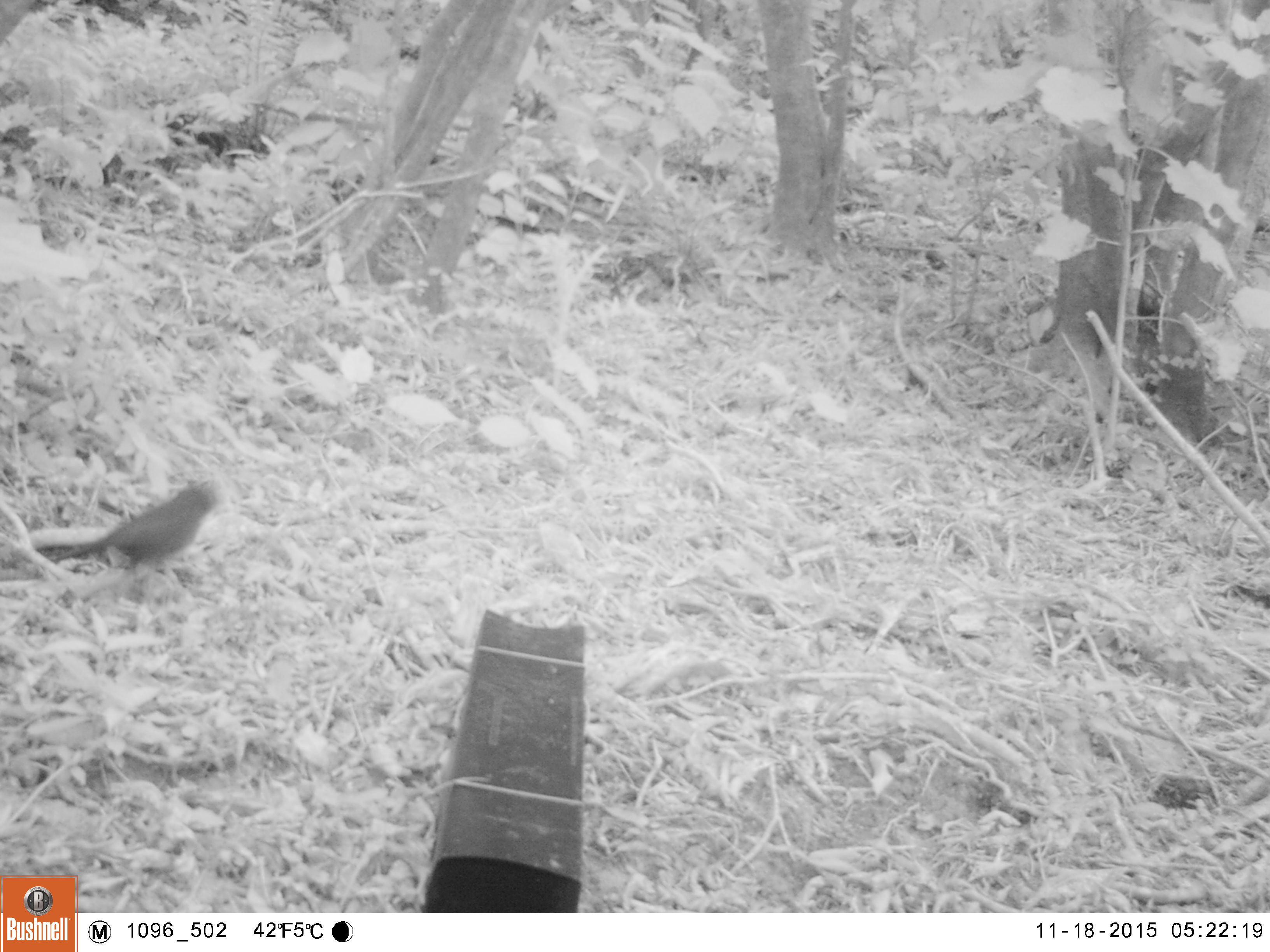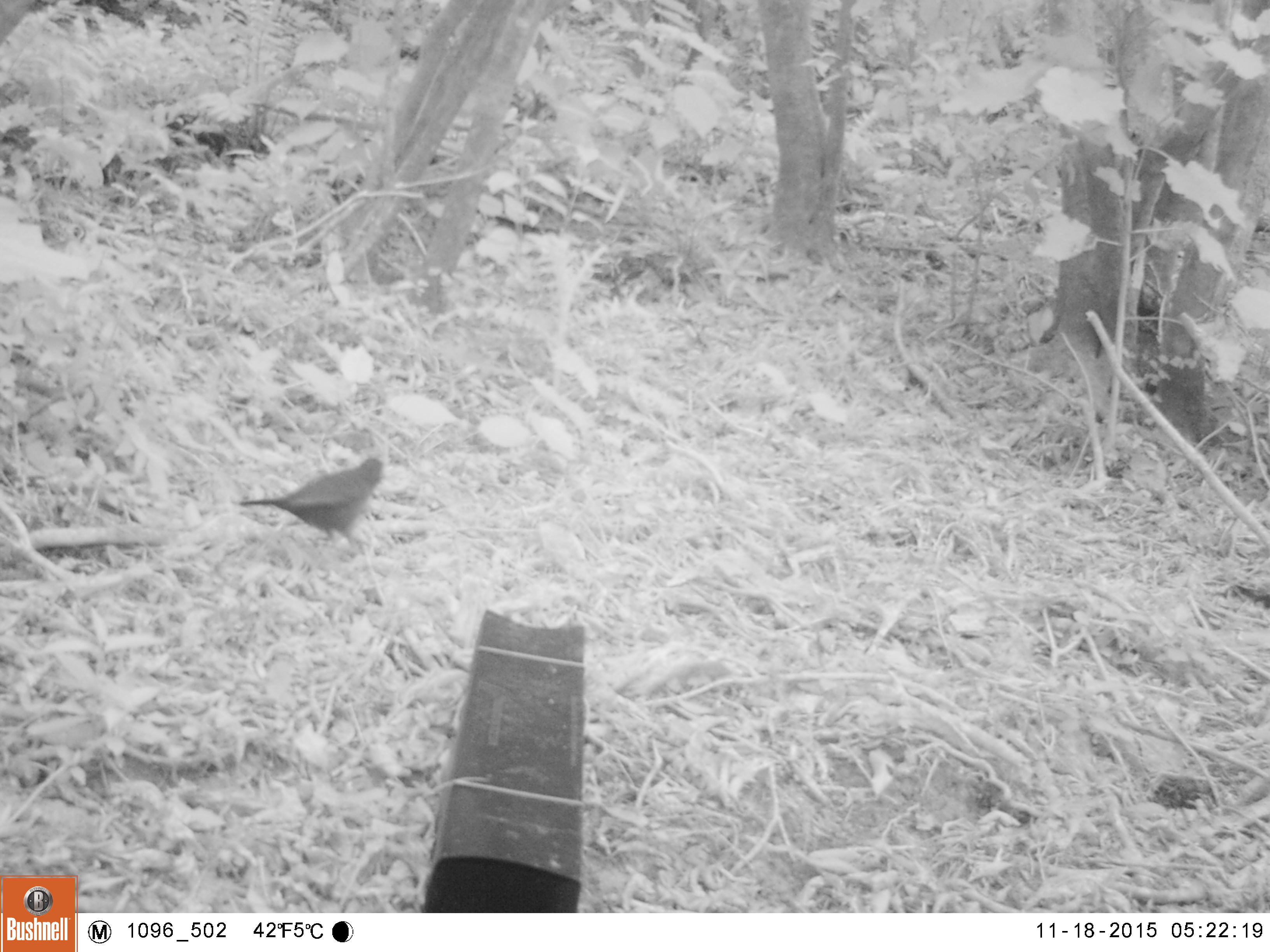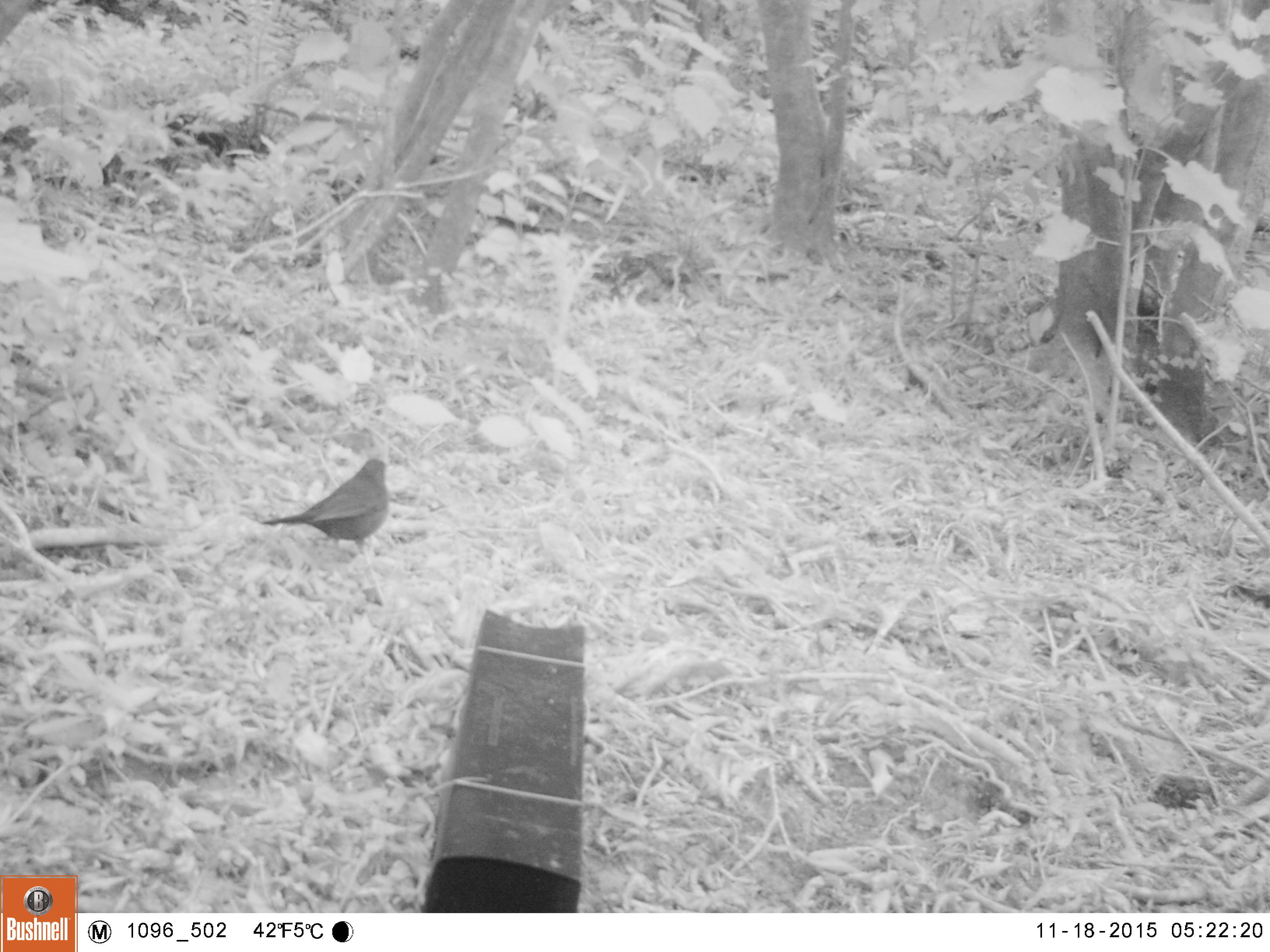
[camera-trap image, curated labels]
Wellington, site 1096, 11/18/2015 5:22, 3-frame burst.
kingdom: Animalia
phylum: Chordata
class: Aves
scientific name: Aves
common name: bird